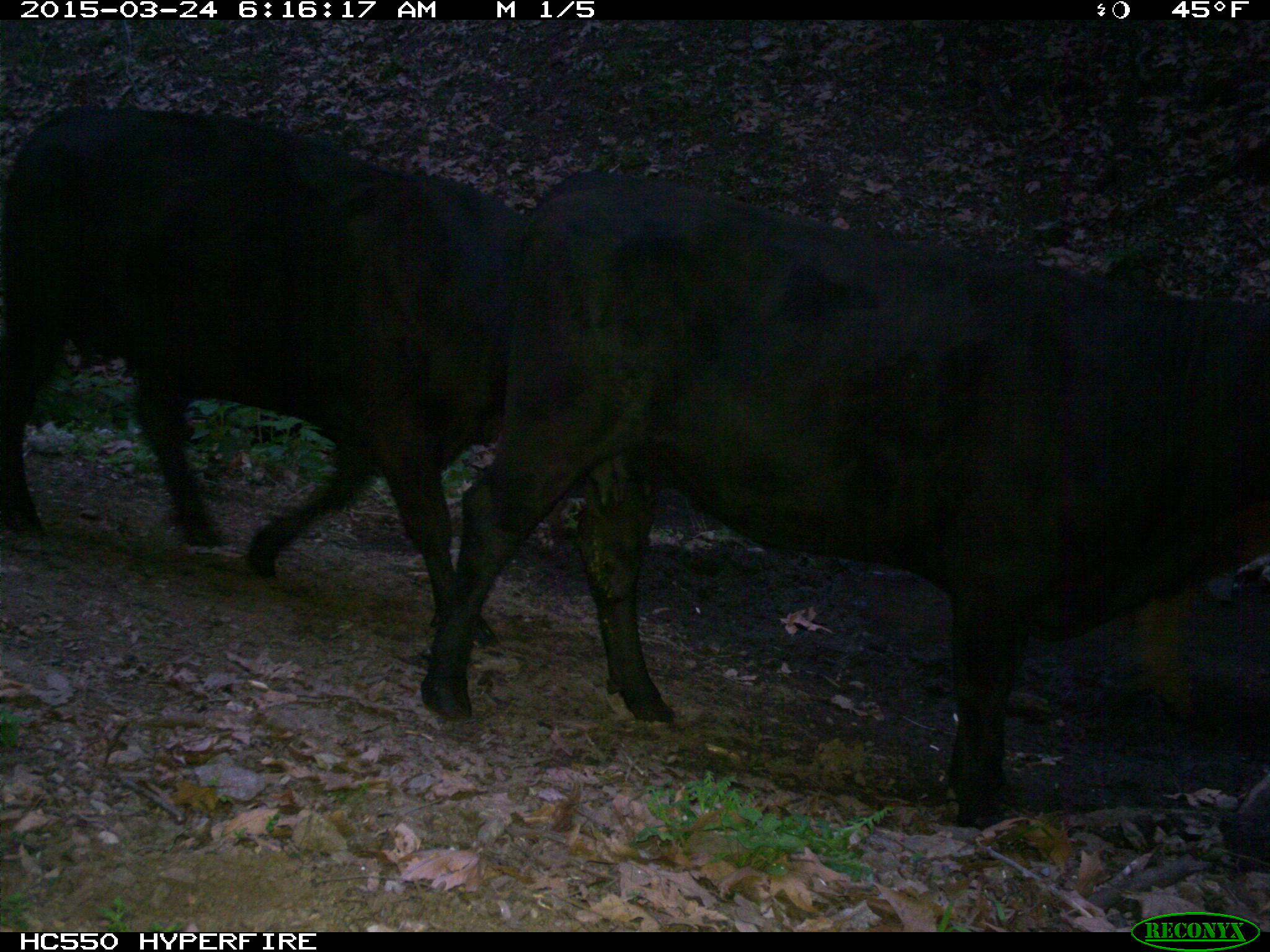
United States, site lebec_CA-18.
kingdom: Animalia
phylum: Chordata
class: Mammalia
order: Artiodactyla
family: Bovidae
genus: Bos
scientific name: Bos taurus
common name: domestic cow